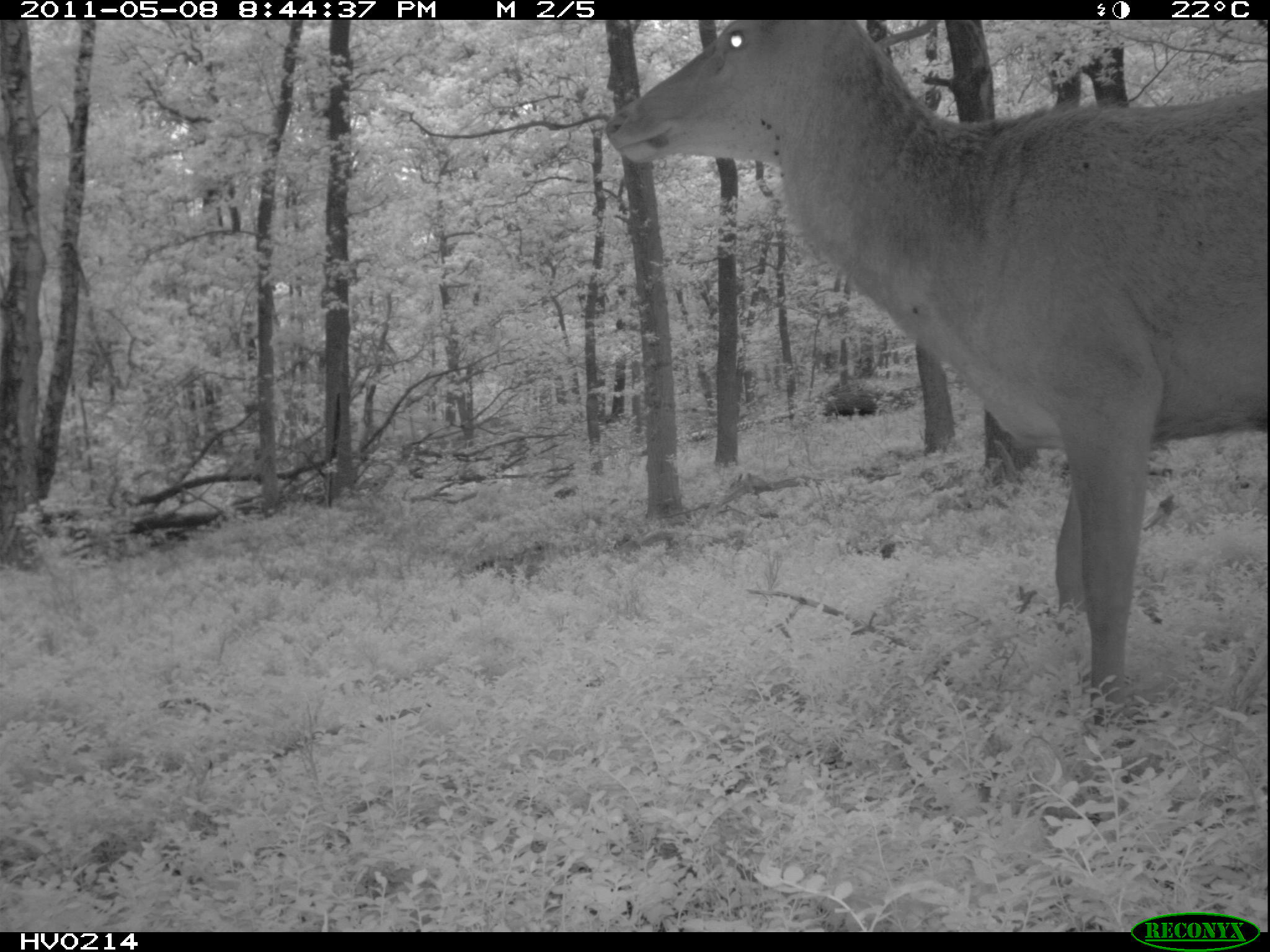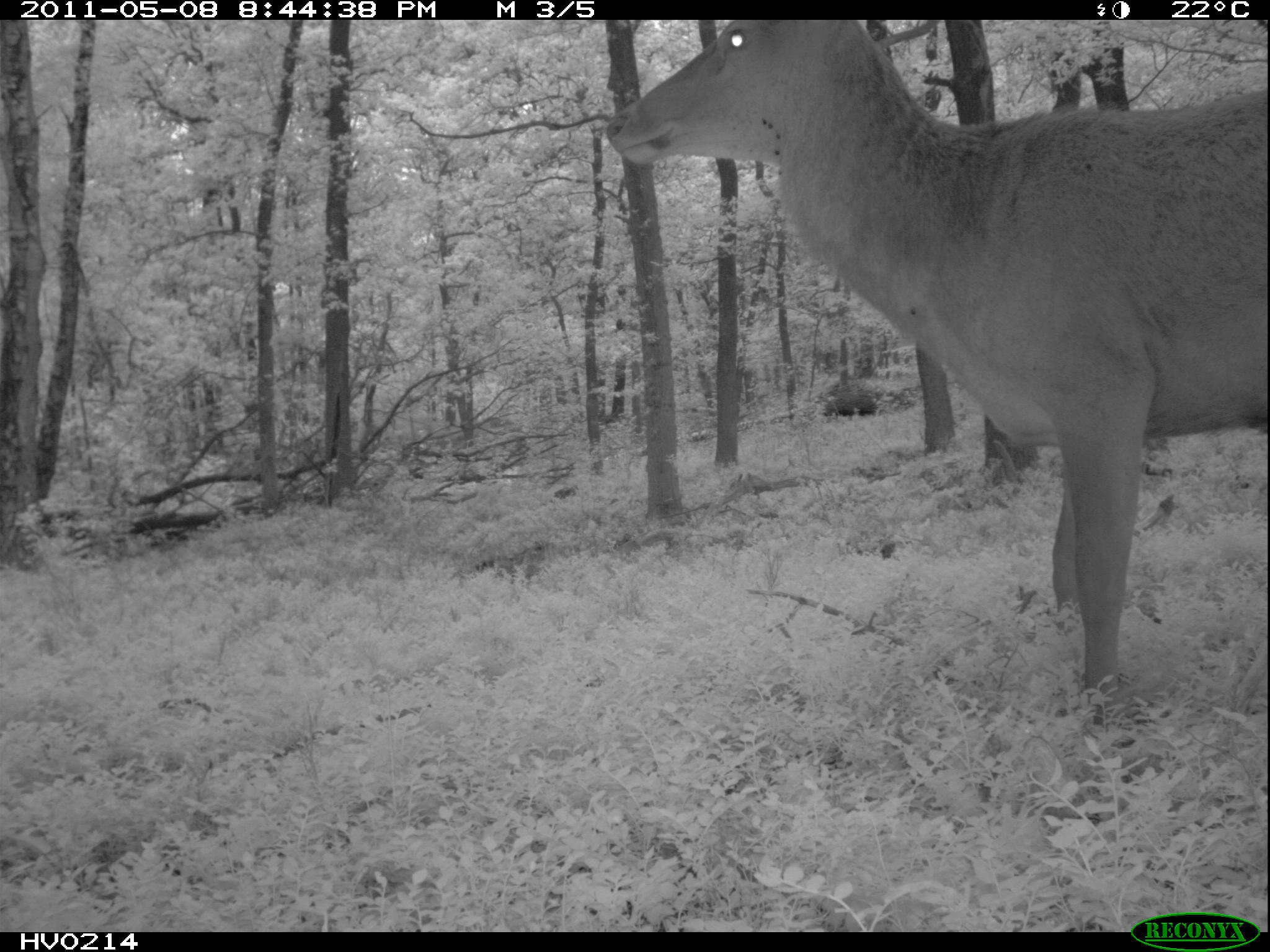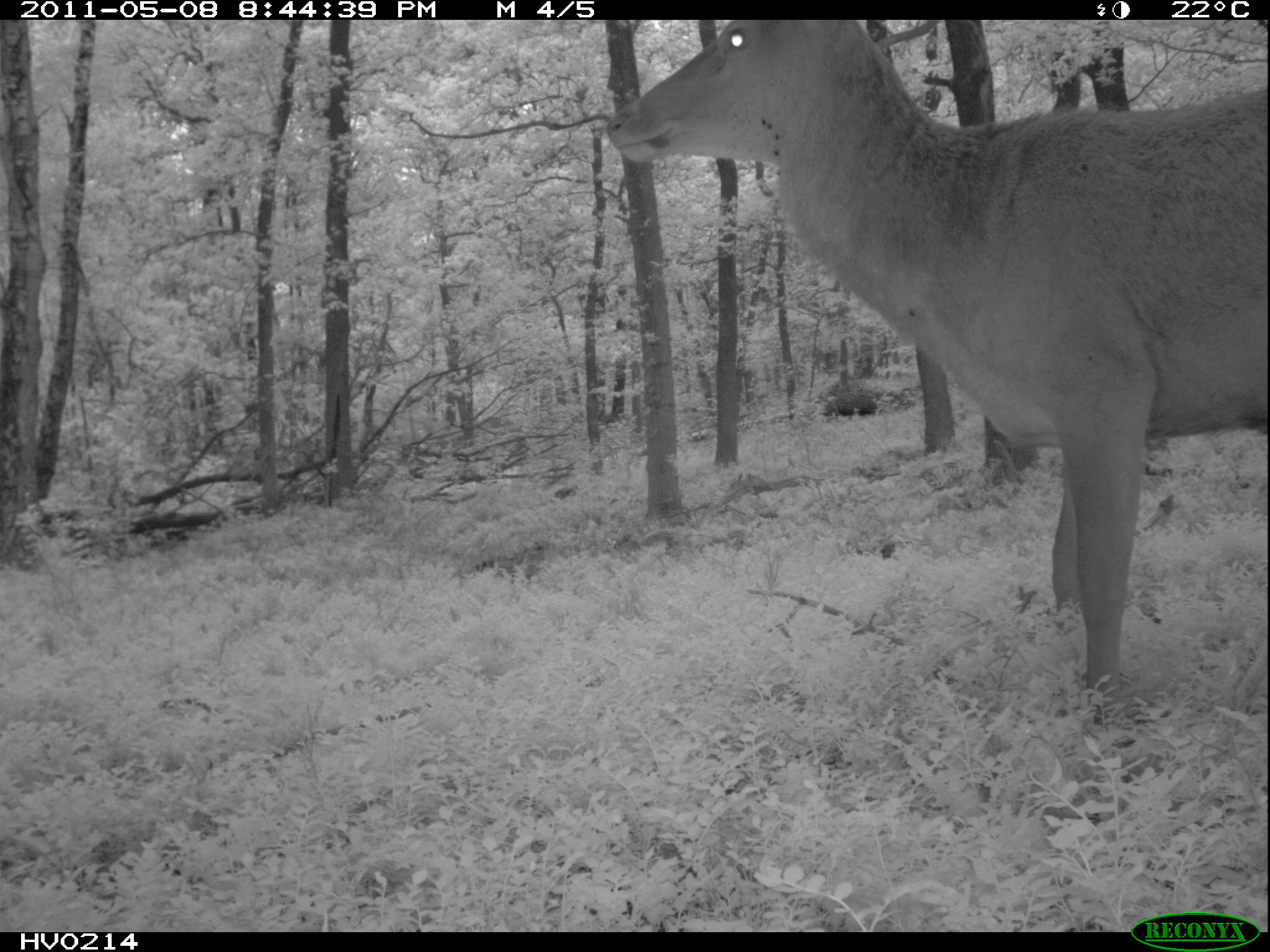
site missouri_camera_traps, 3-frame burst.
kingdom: Animalia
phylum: Chordata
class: Mammalia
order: Artiodactyla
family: Cervidae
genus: Cervus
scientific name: Cervus elaphus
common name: red deer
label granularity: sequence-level